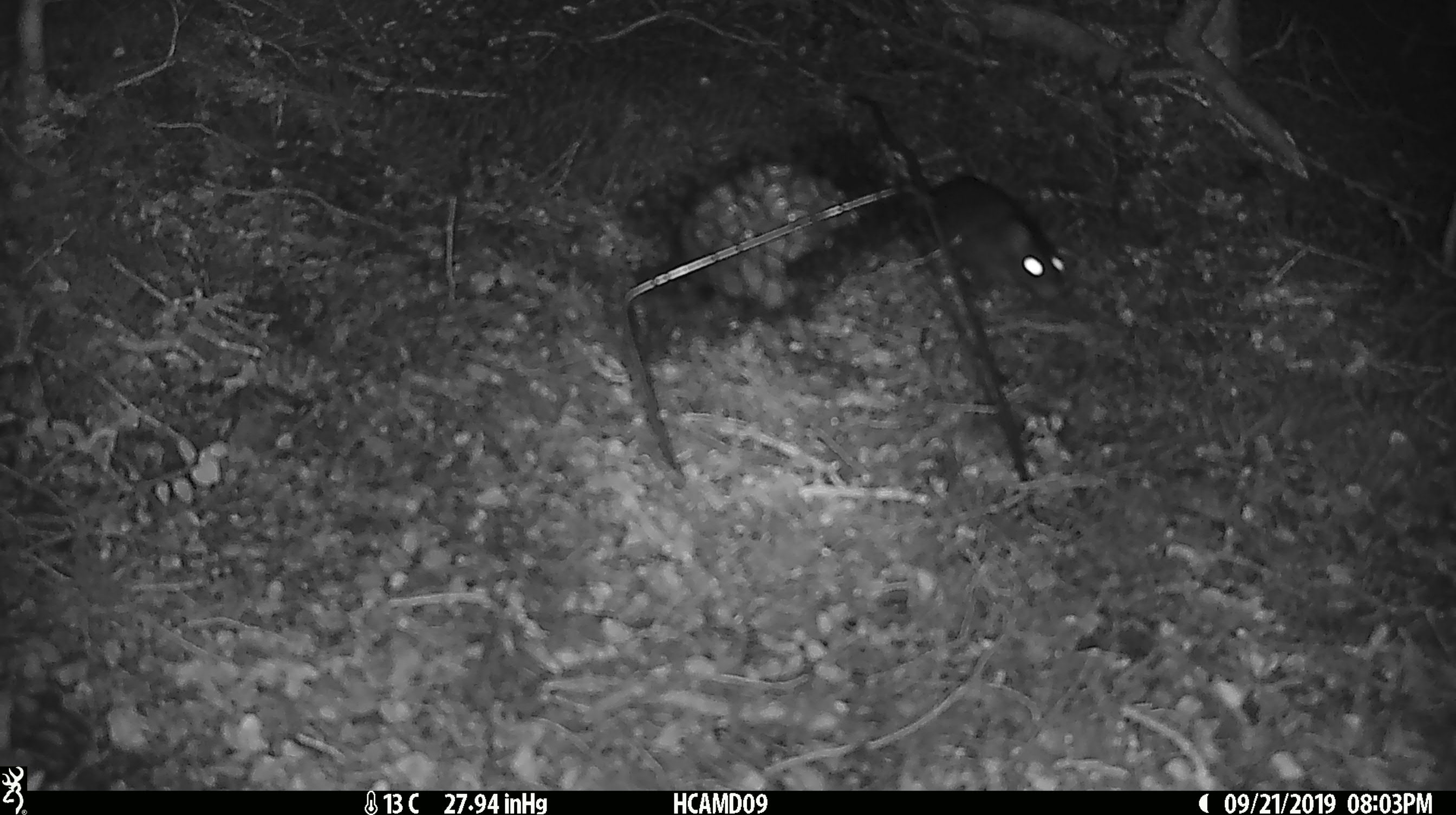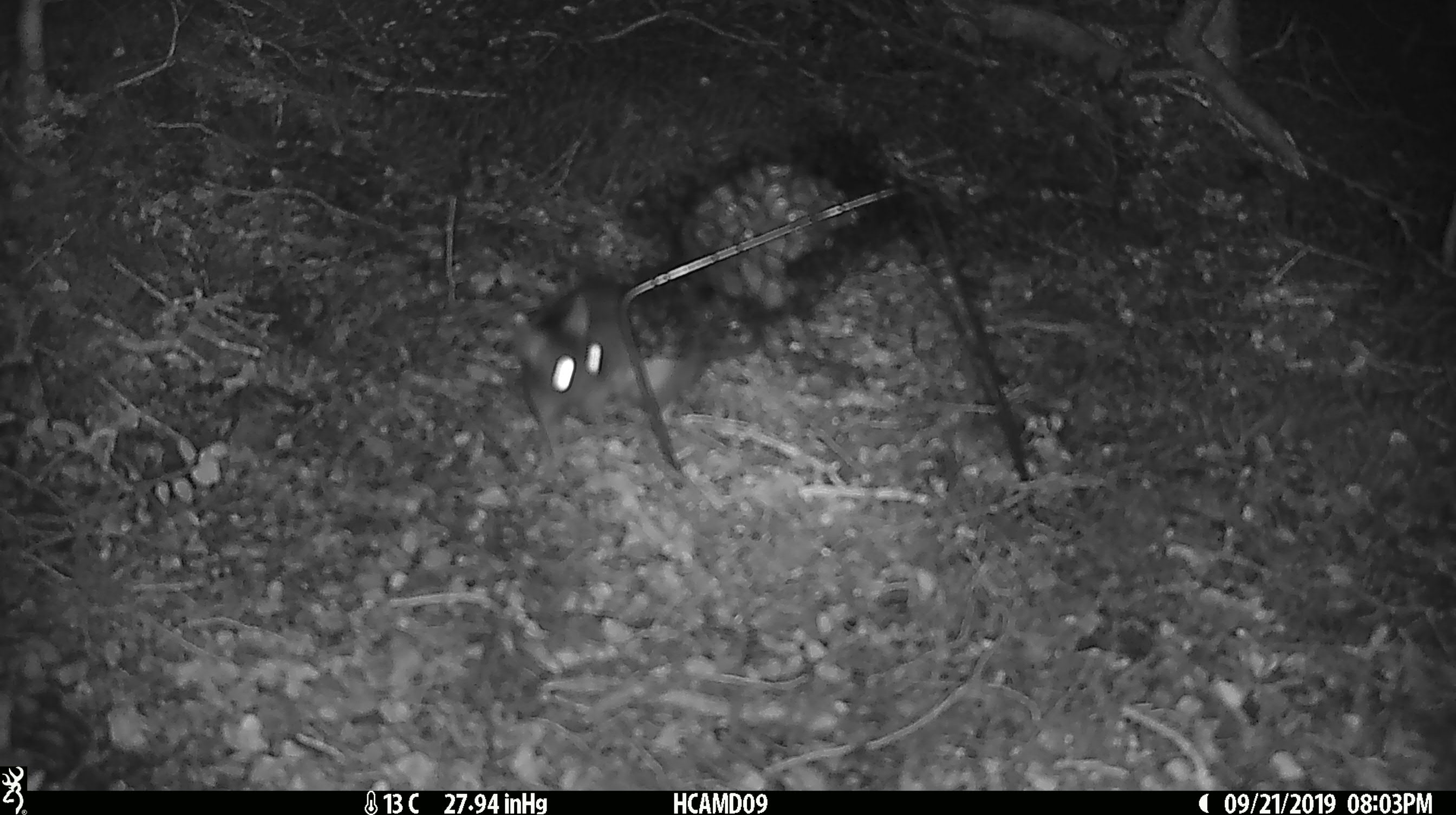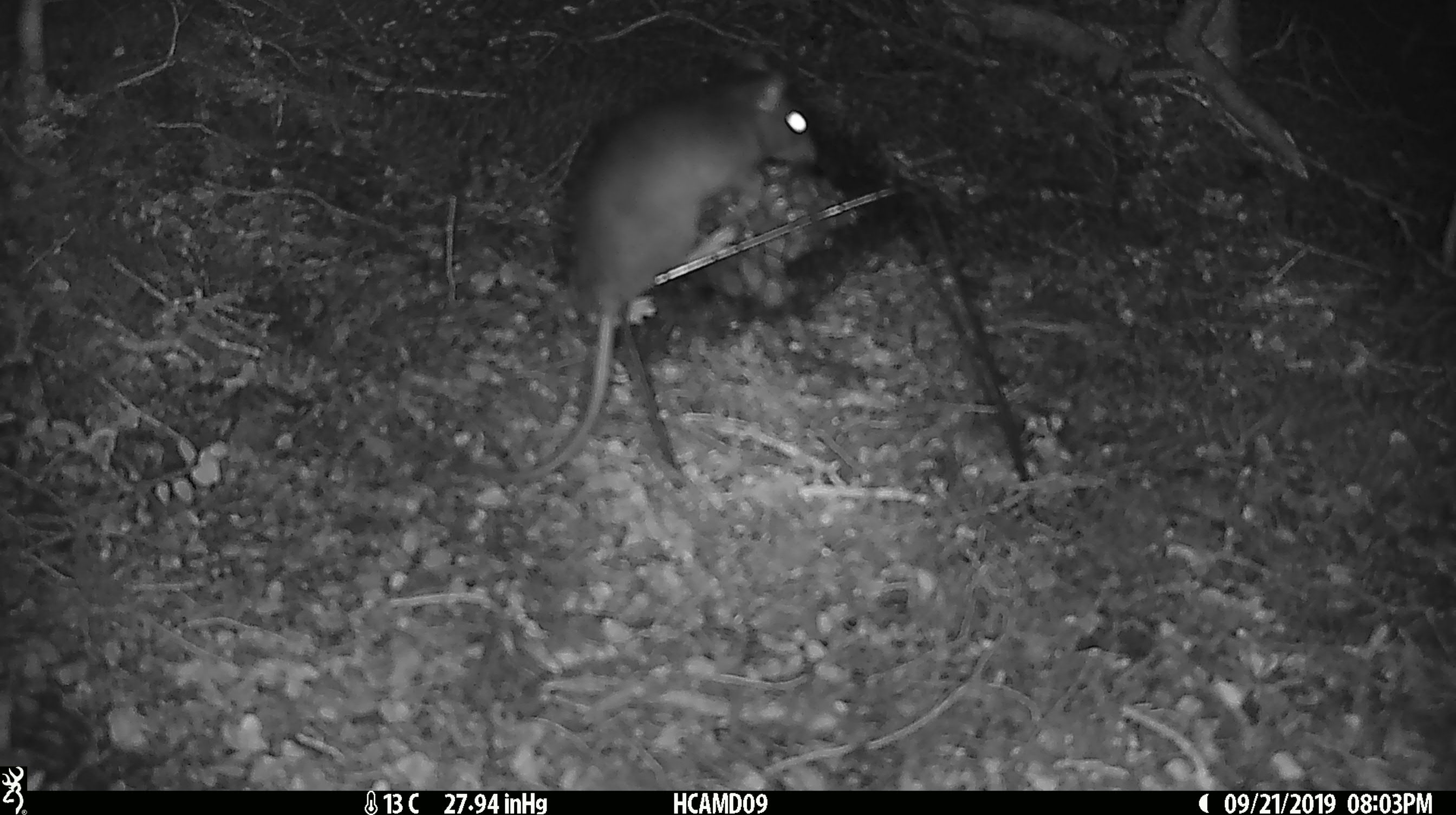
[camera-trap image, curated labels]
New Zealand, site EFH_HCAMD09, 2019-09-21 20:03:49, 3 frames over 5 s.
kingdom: Animalia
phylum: Chordata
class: Mammalia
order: Rodentia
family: Muridae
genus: Rattus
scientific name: Rattus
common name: rat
Rat (Rattus).